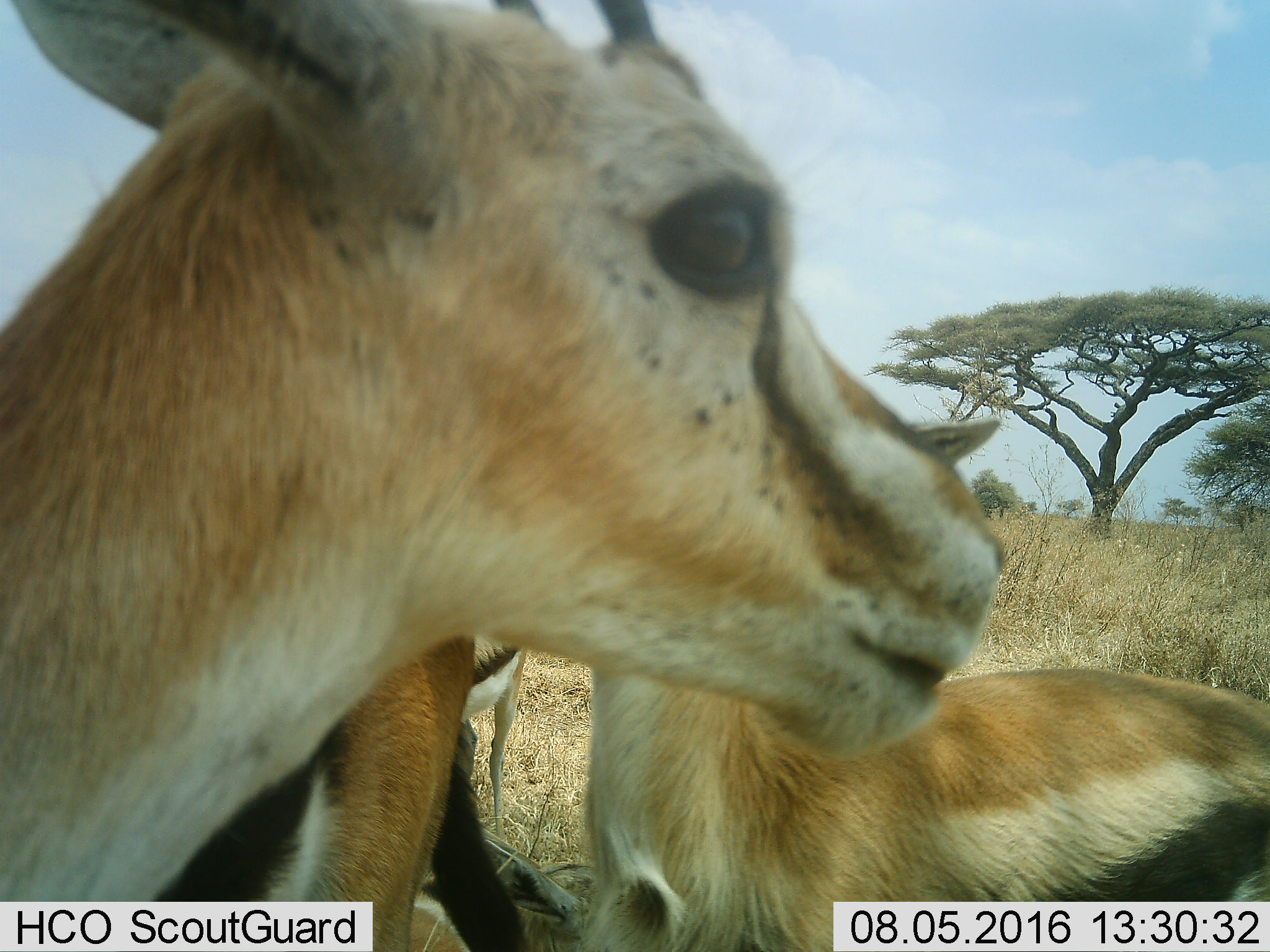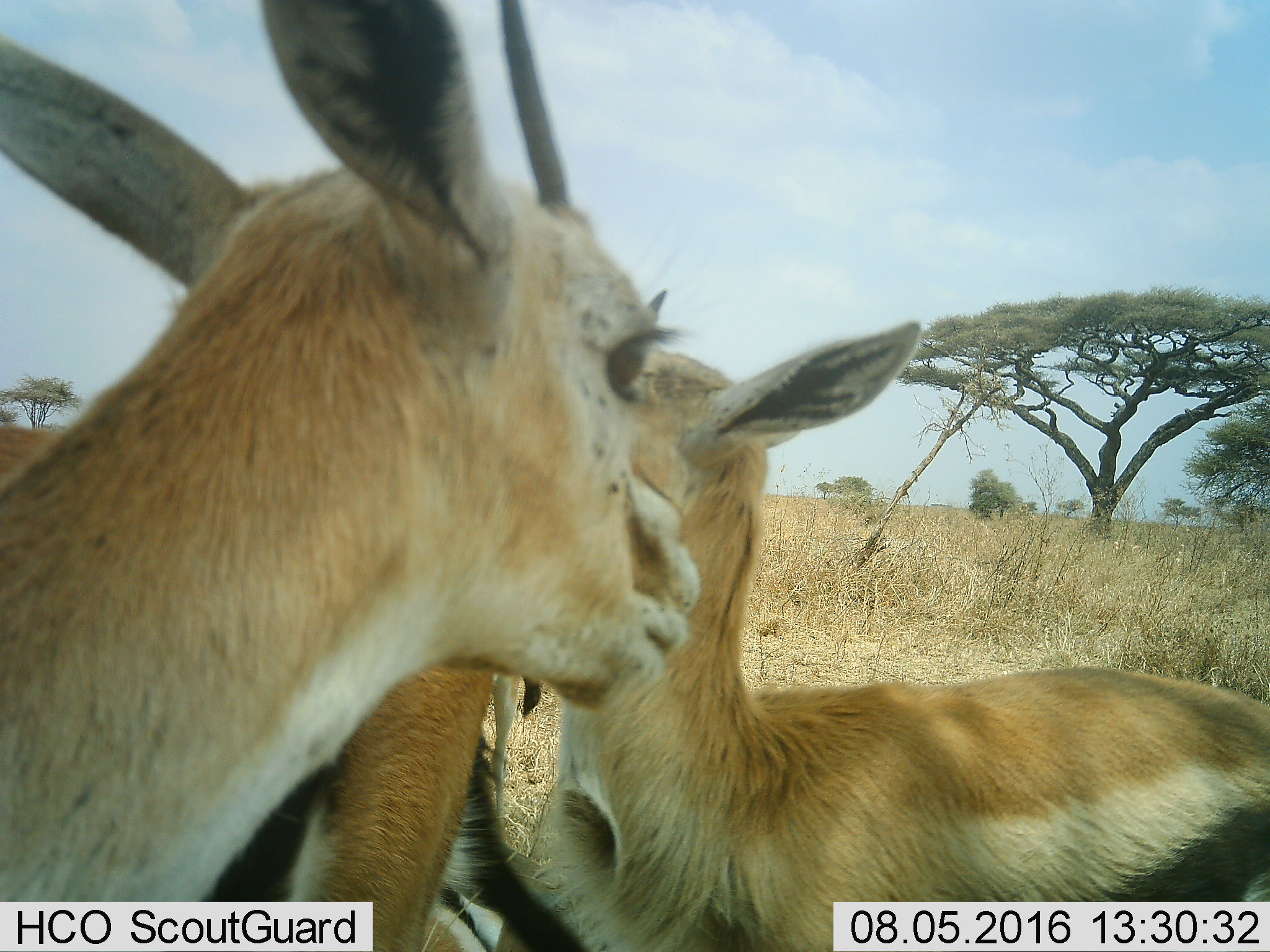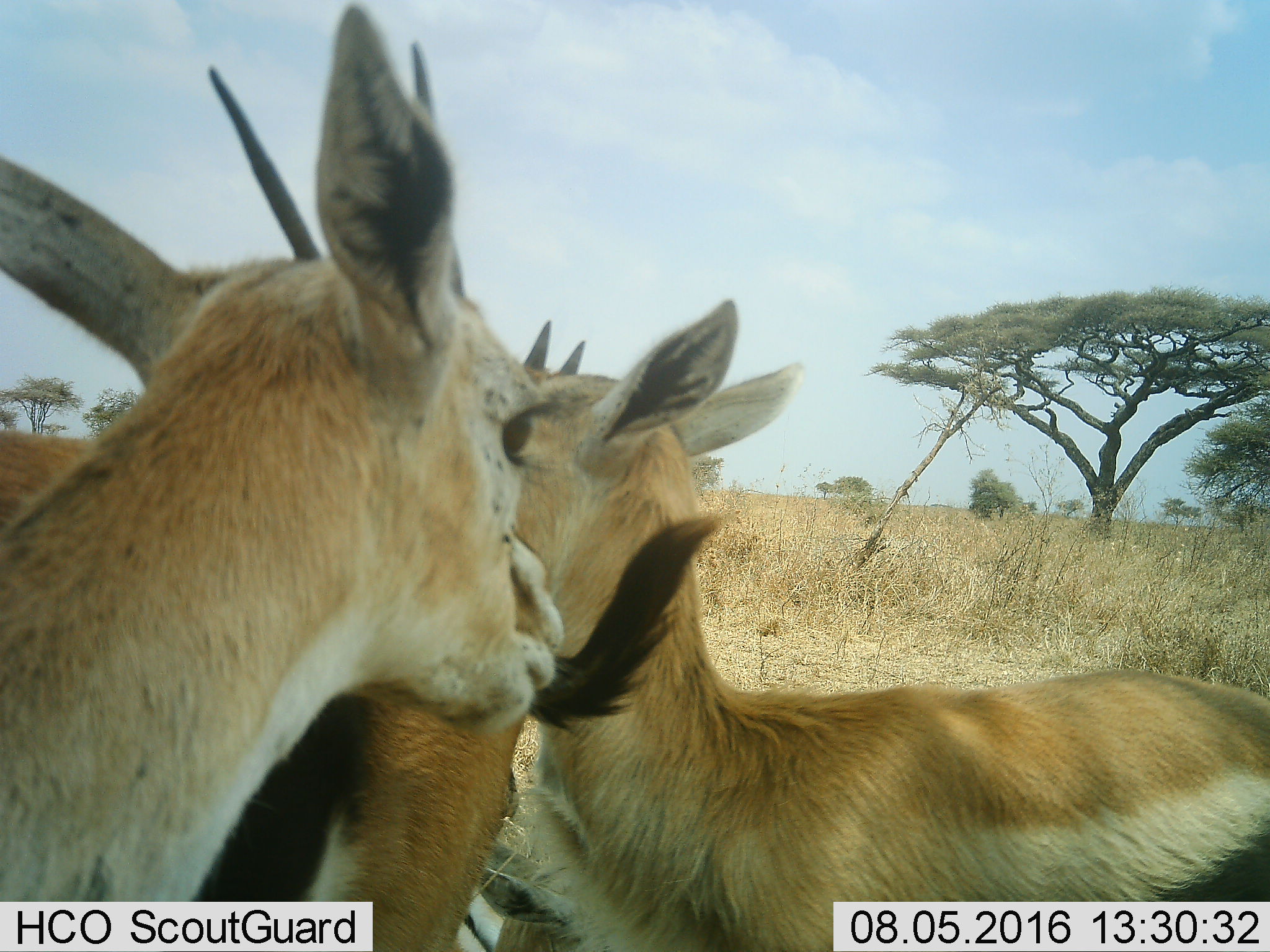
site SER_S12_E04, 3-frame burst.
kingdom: Animalia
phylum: Chordata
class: Mammalia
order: Artiodactyla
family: Bovidae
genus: Eudorcas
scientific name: Eudorcas thomsonii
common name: thomson's gazelle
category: gazellethomsons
Gazellethomsons (thomson's gazelle) (Eudorcas thomsonii), count 3. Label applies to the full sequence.